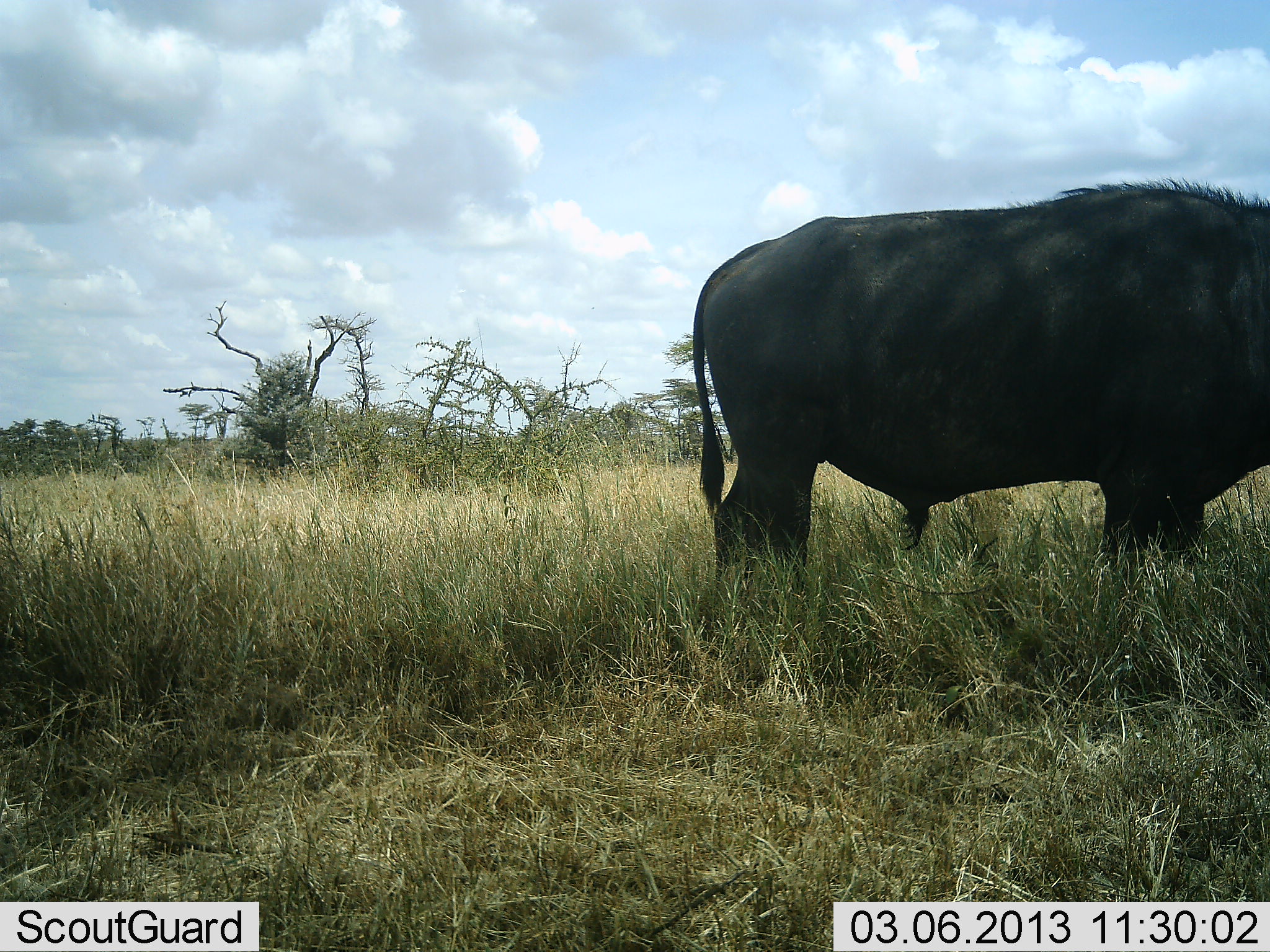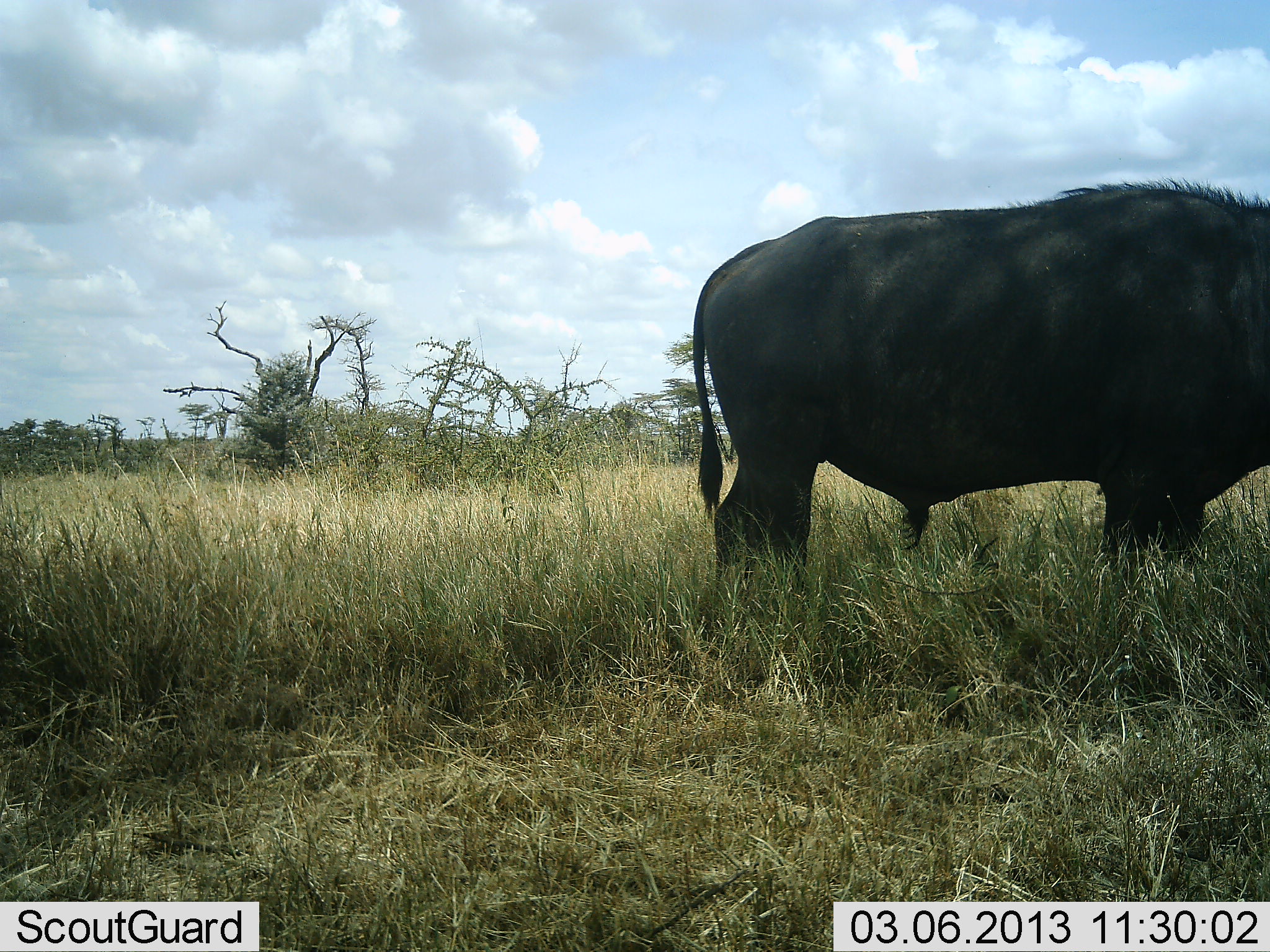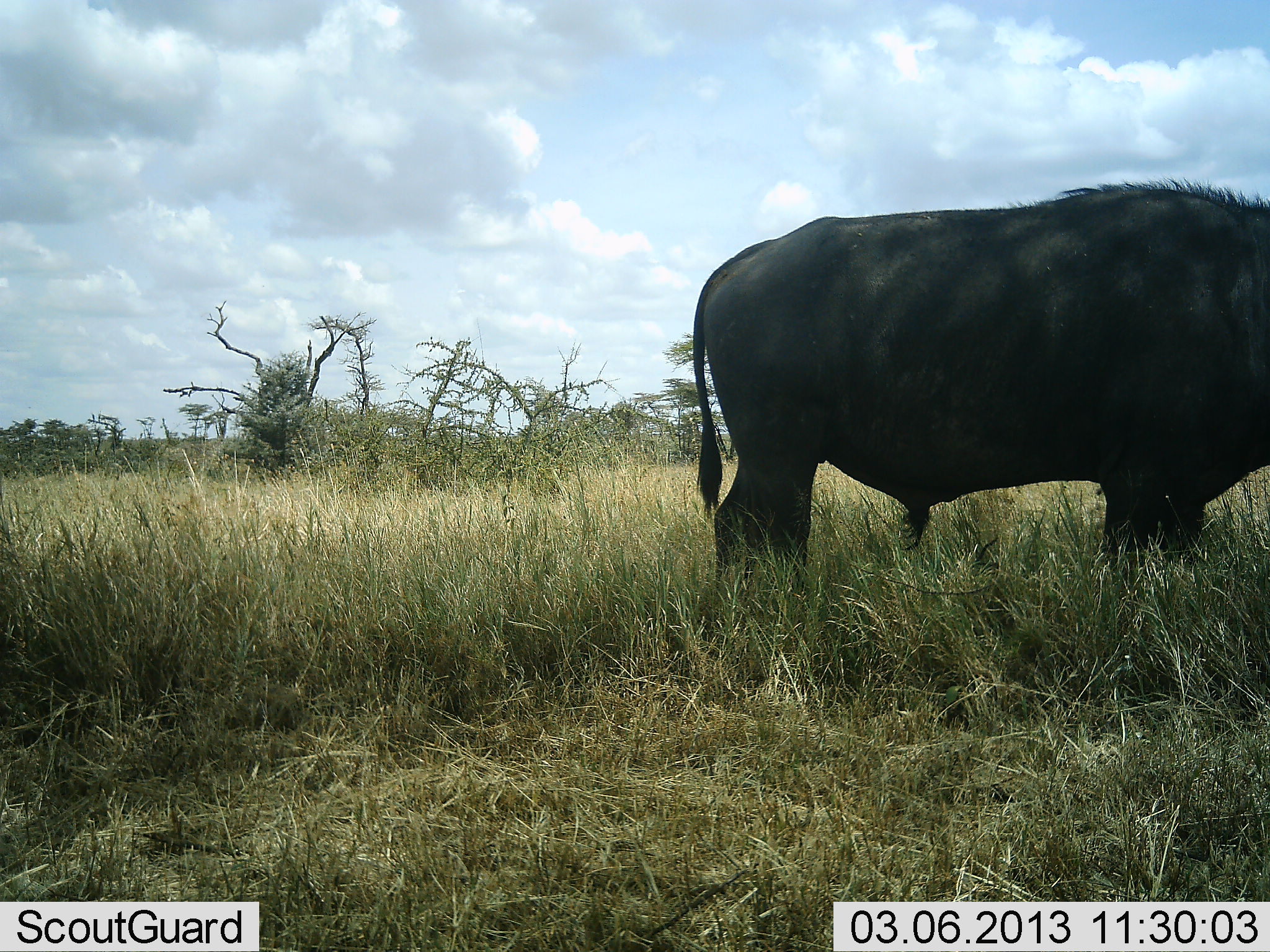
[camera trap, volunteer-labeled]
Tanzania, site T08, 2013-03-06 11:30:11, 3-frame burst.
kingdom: Animalia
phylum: Chordata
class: Mammalia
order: Artiodactyla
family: Bovidae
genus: Syncerus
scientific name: Syncerus caffer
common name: cape buffalo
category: buffalo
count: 1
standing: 100%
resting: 0%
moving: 0%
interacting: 0%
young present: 0%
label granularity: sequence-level